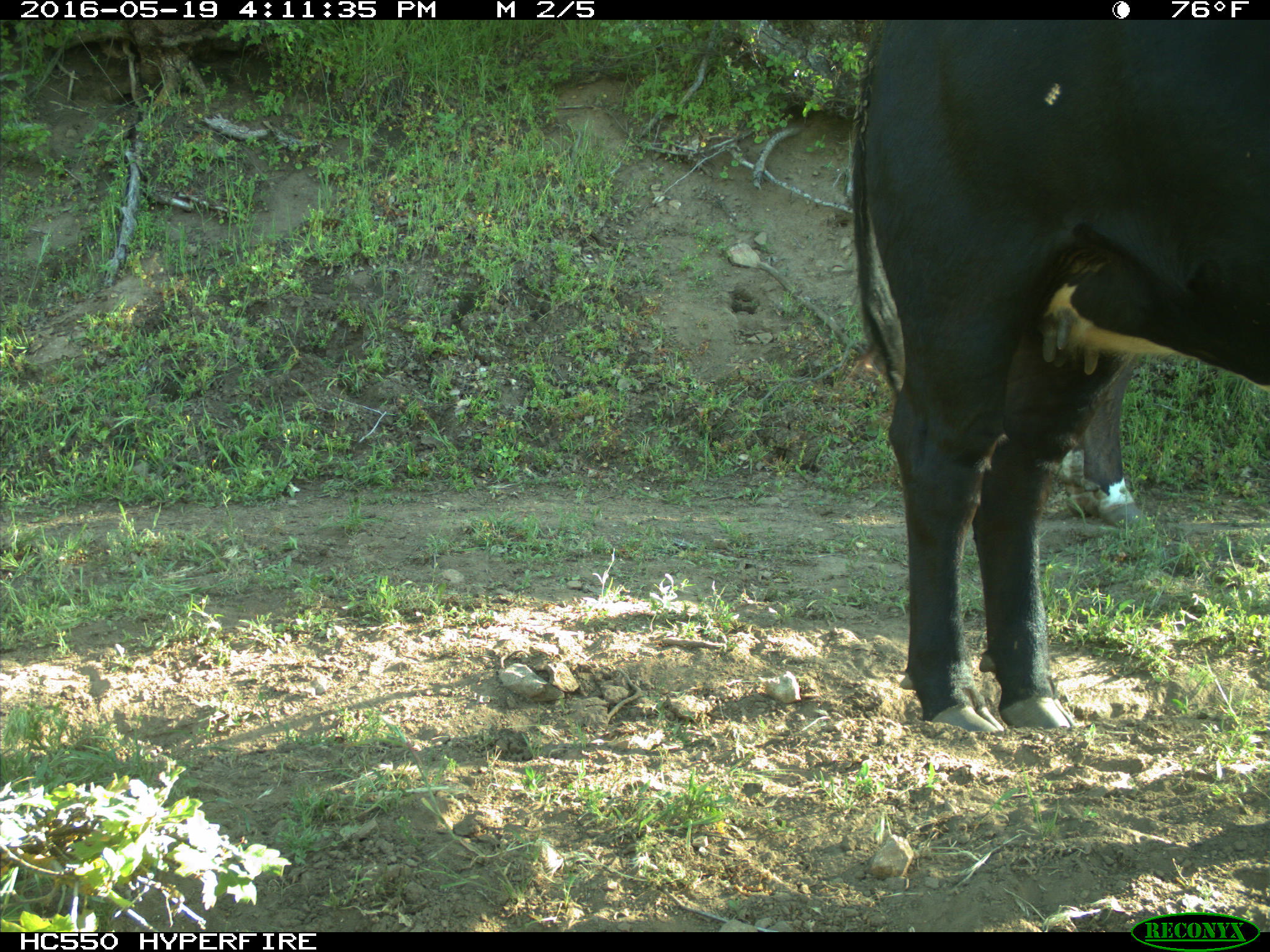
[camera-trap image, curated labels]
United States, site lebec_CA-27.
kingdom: Animalia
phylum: Chordata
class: Mammalia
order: Artiodactyla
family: Bovidae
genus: Bos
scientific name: Bos taurus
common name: domestic cow